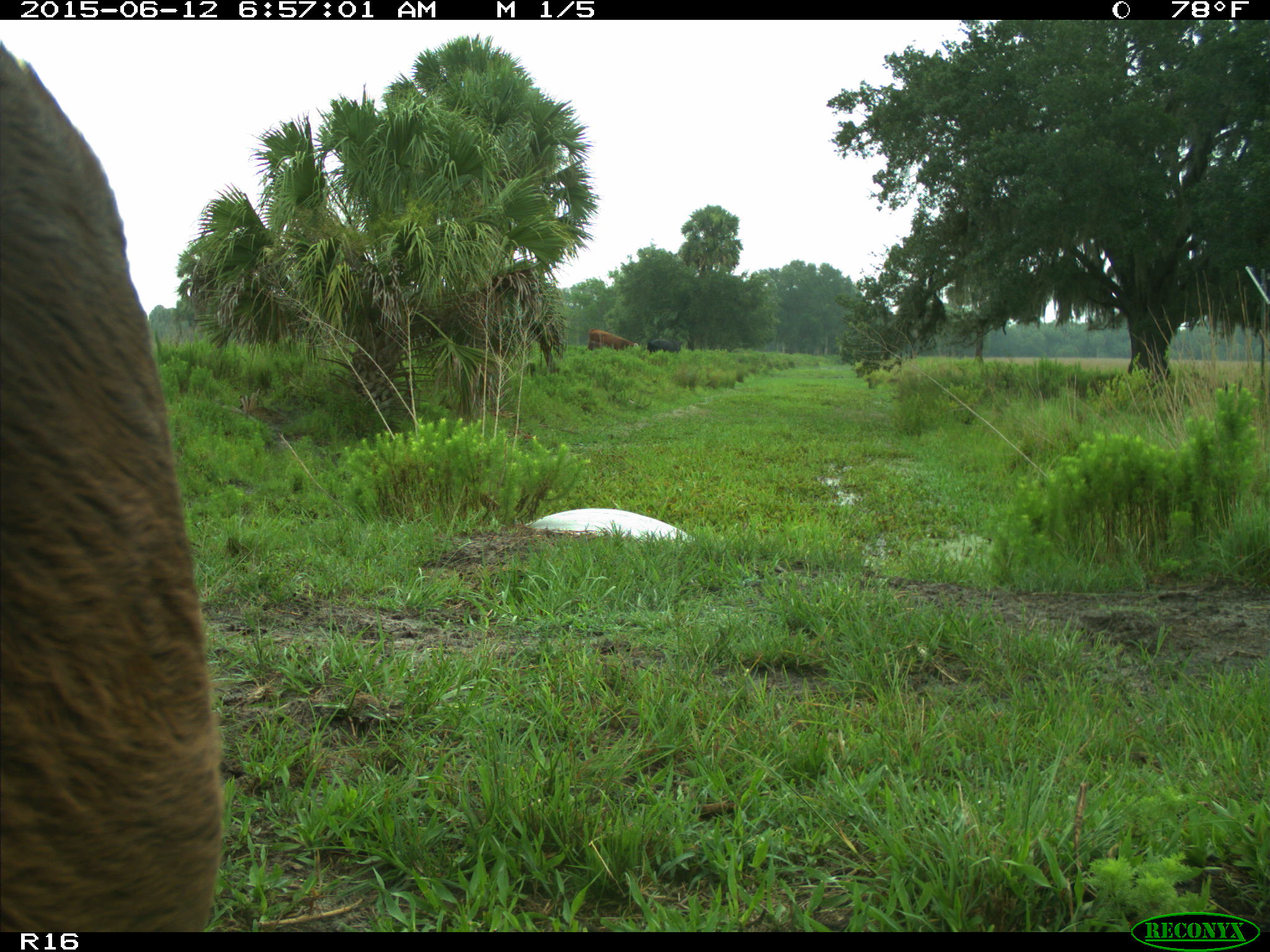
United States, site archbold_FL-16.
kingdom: Animalia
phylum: Chordata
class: Mammalia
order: Artiodactyla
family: Bovidae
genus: Bos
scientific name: Bos taurus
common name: domestic cow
Bos taurus (domestic cow).